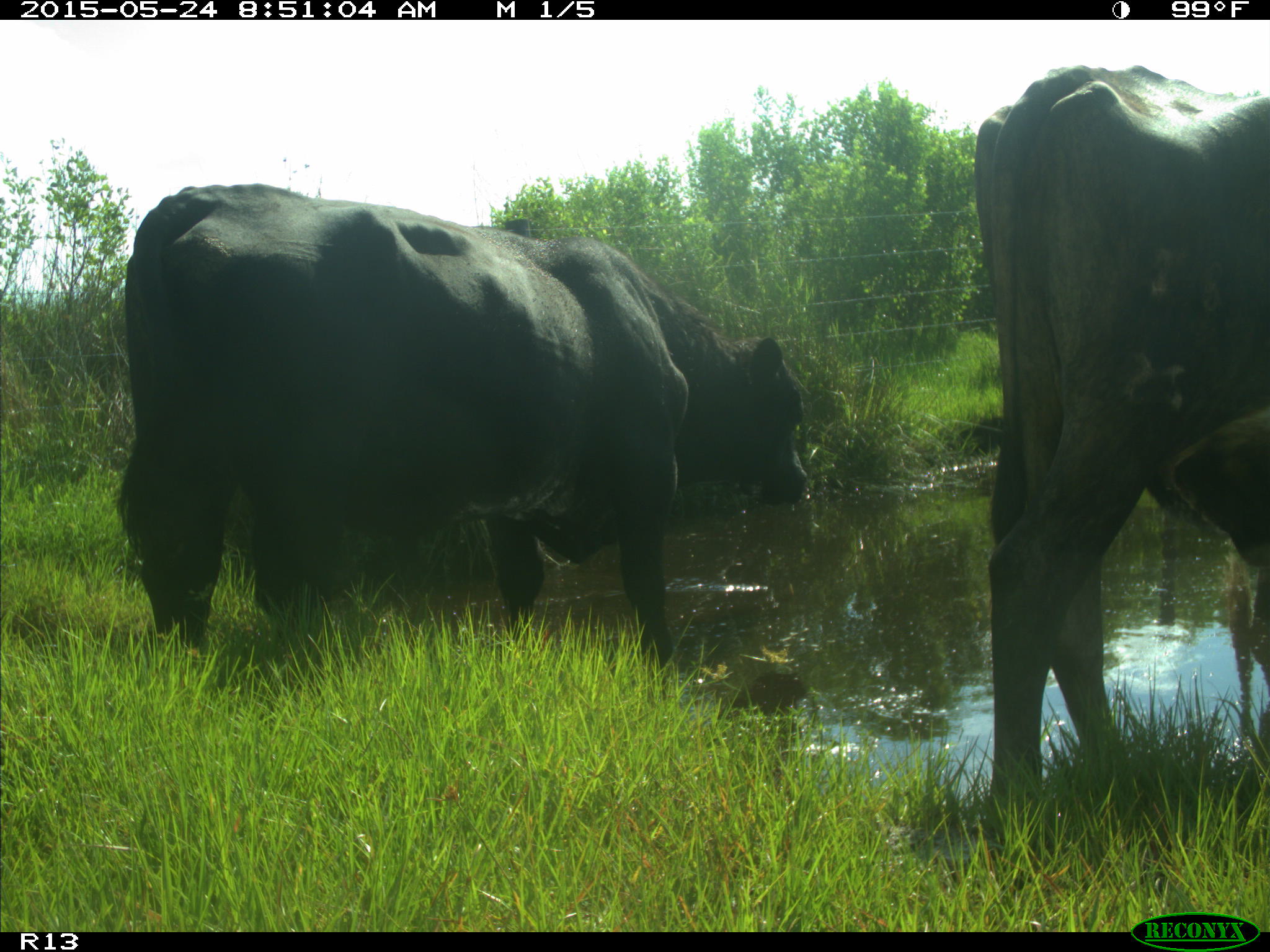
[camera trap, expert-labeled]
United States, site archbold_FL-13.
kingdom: Animalia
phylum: Chordata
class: Mammalia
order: Artiodactyla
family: Bovidae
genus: Bos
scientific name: Bos taurus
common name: domestic cow